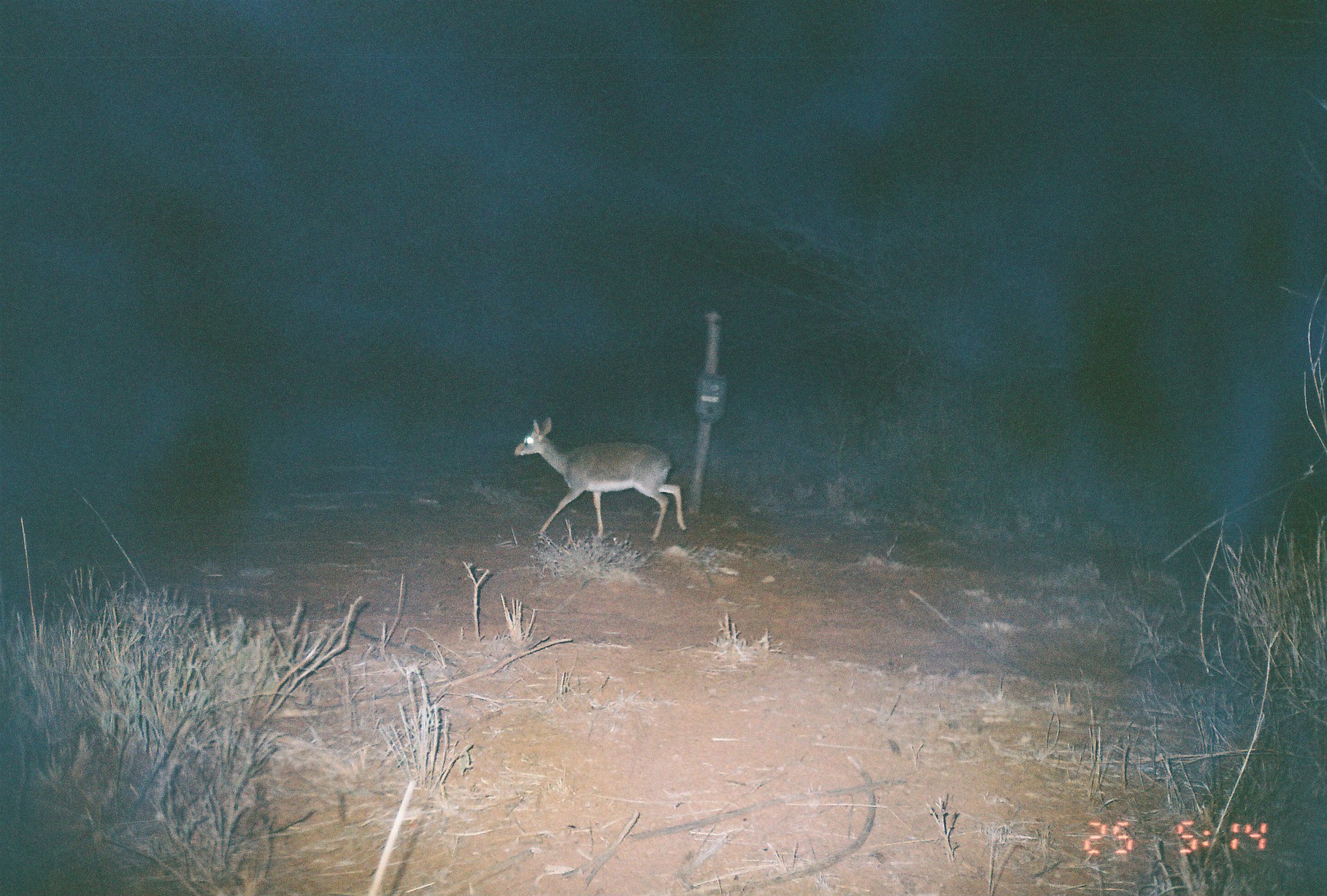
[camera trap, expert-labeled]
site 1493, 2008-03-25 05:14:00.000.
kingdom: Animalia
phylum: Chordata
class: Mammalia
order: Artiodactyla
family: Bovidae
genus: Madoqua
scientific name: Madoqua guentheri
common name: günther's dik-dik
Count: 1.